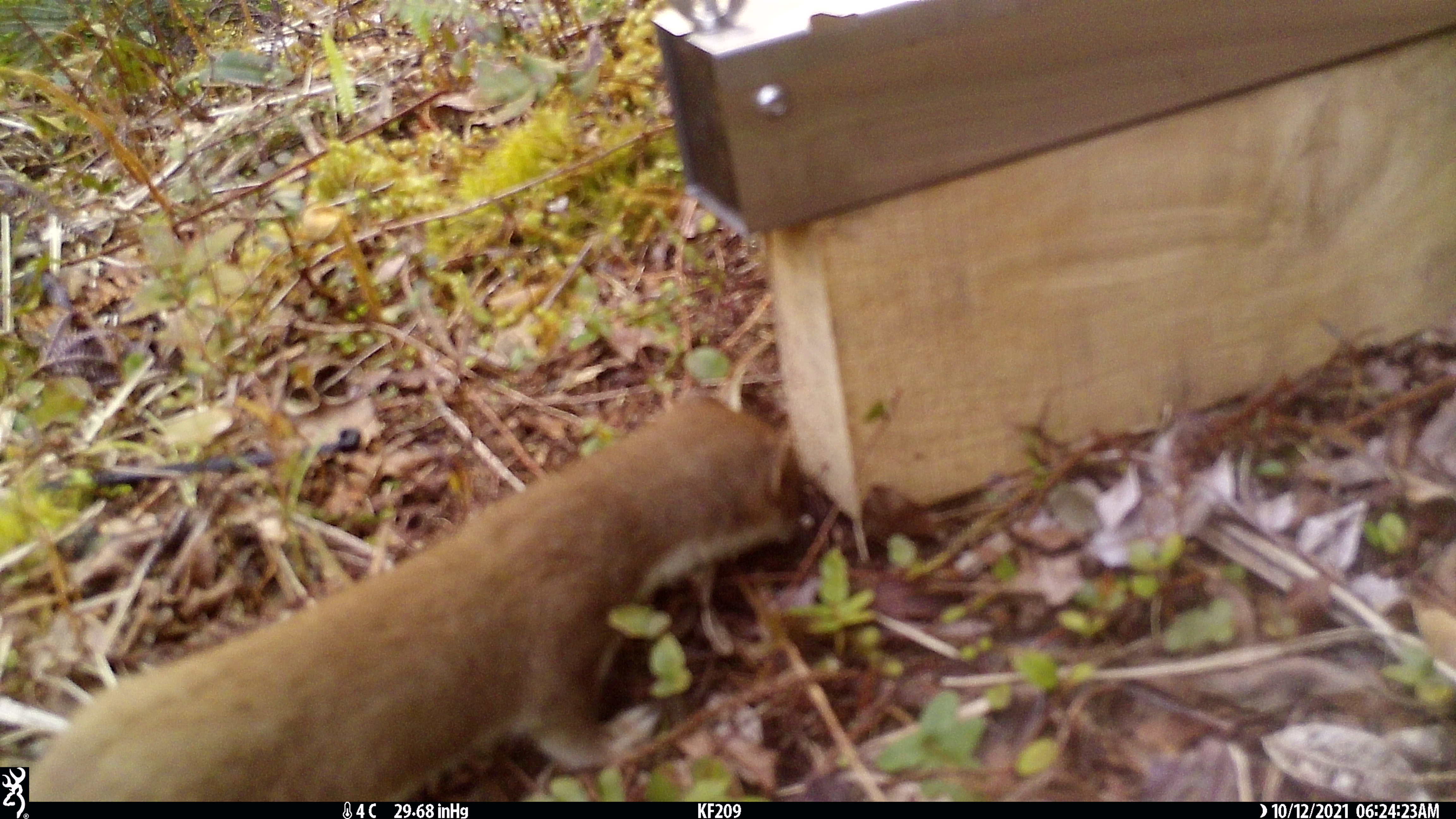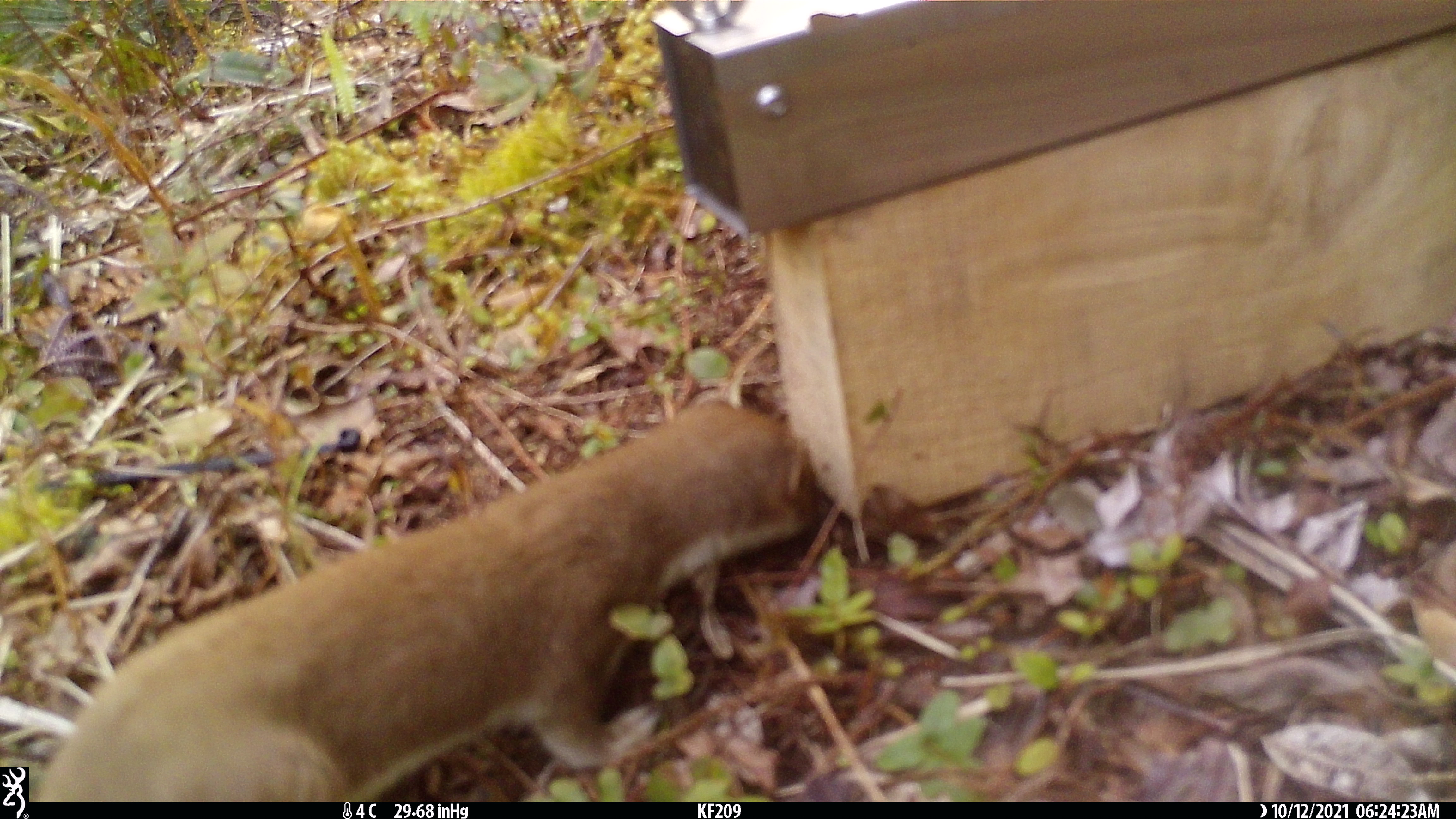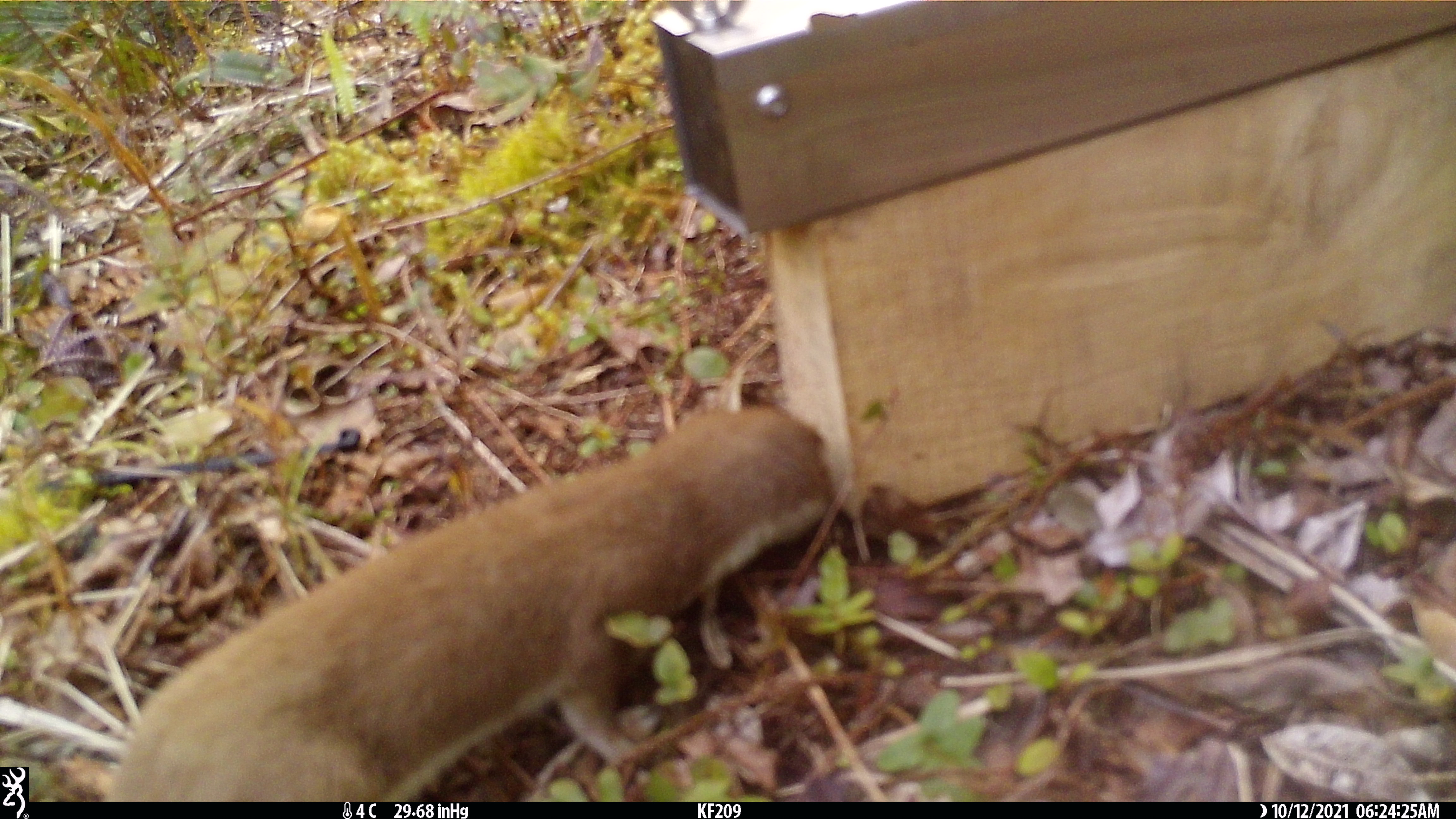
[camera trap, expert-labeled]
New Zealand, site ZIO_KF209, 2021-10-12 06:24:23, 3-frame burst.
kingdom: Animalia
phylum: Chordata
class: Mammalia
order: Carnivora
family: Mustelidae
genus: Mustela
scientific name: Mustela erminea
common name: stoat